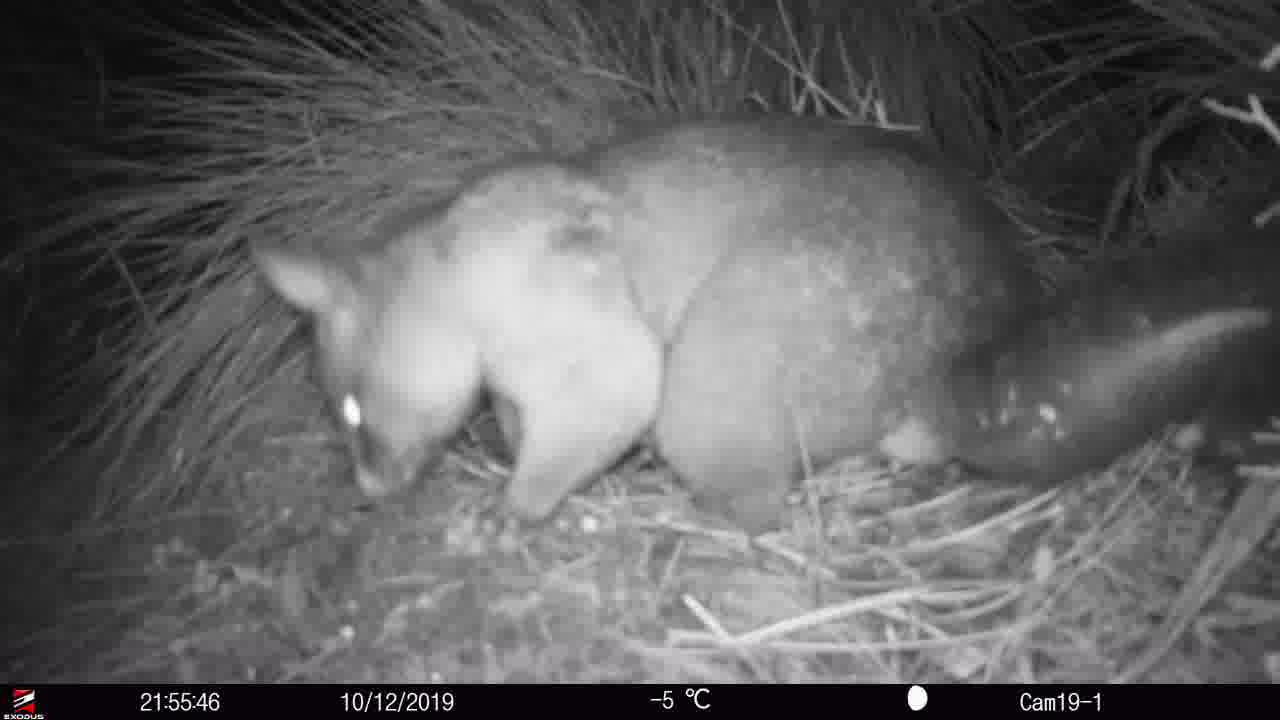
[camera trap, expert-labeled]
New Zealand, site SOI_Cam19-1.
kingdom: Animalia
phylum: Chordata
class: Mammalia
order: Diprotodontia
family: Phalangeridae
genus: Trichosurus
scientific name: Trichosurus vulpecula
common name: common brushtail possum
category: possum